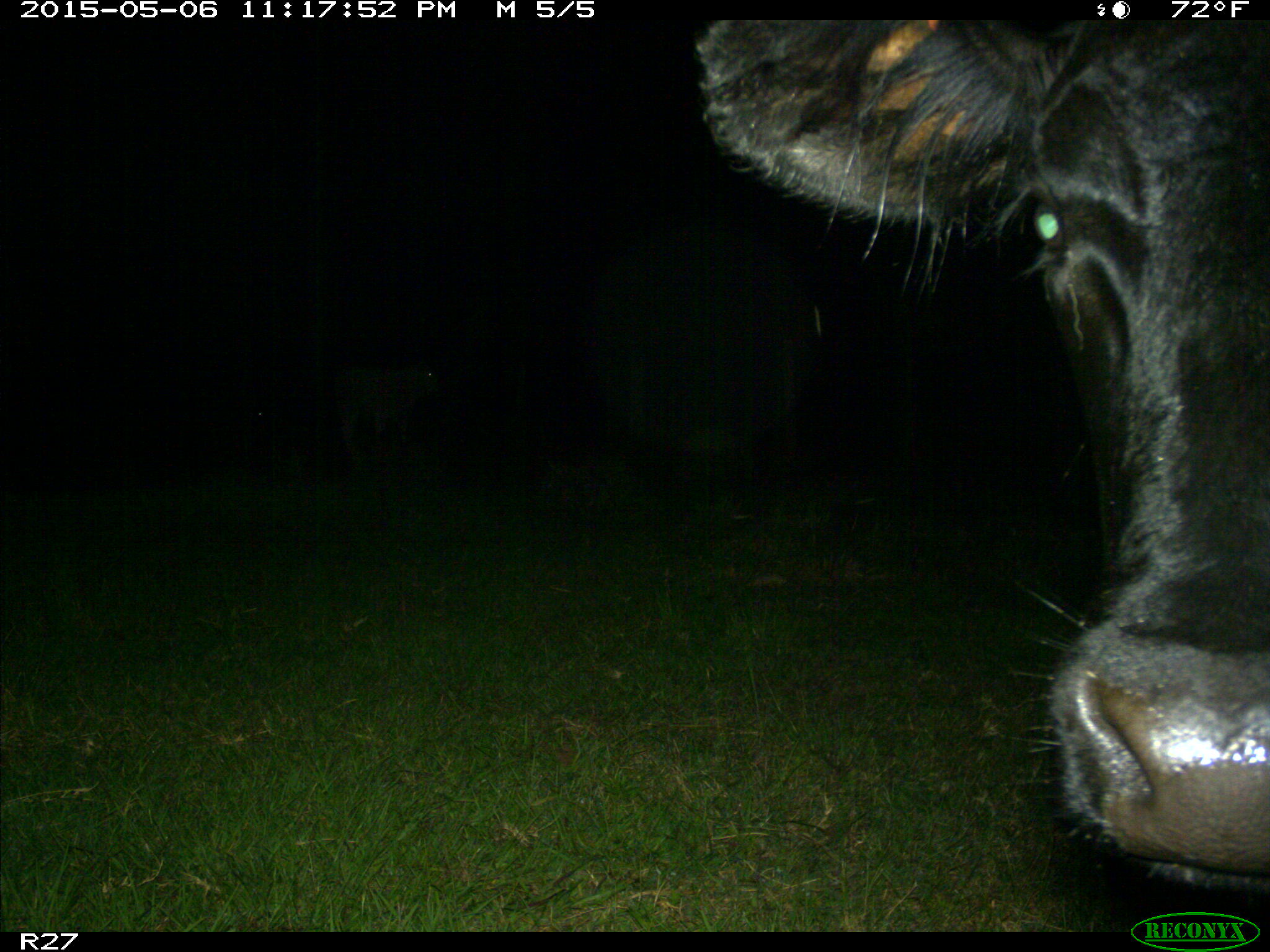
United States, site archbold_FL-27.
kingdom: Animalia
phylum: Chordata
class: Mammalia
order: Artiodactyla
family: Bovidae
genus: Bos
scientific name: Bos taurus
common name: domestic cow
Bos taurus (domestic cow).